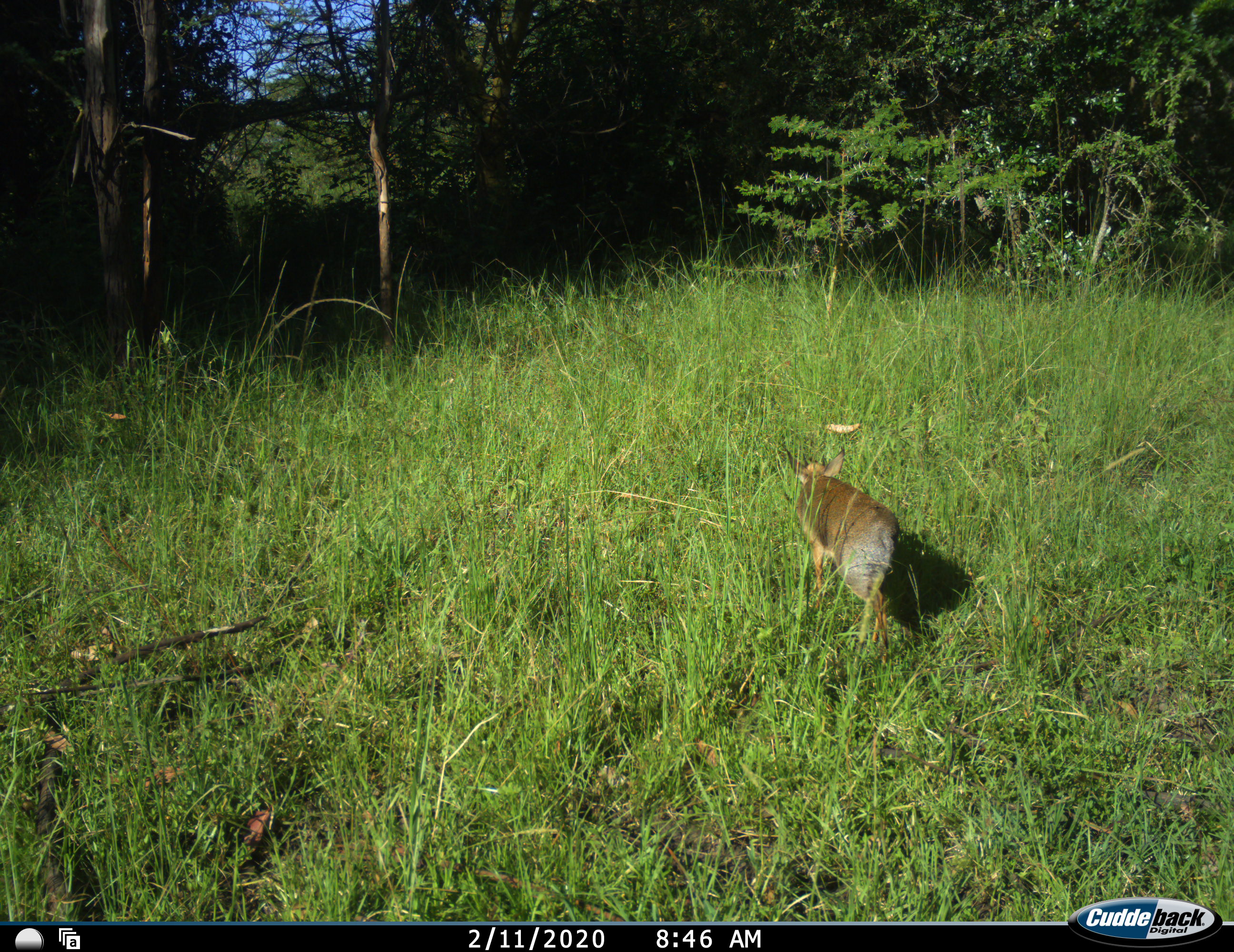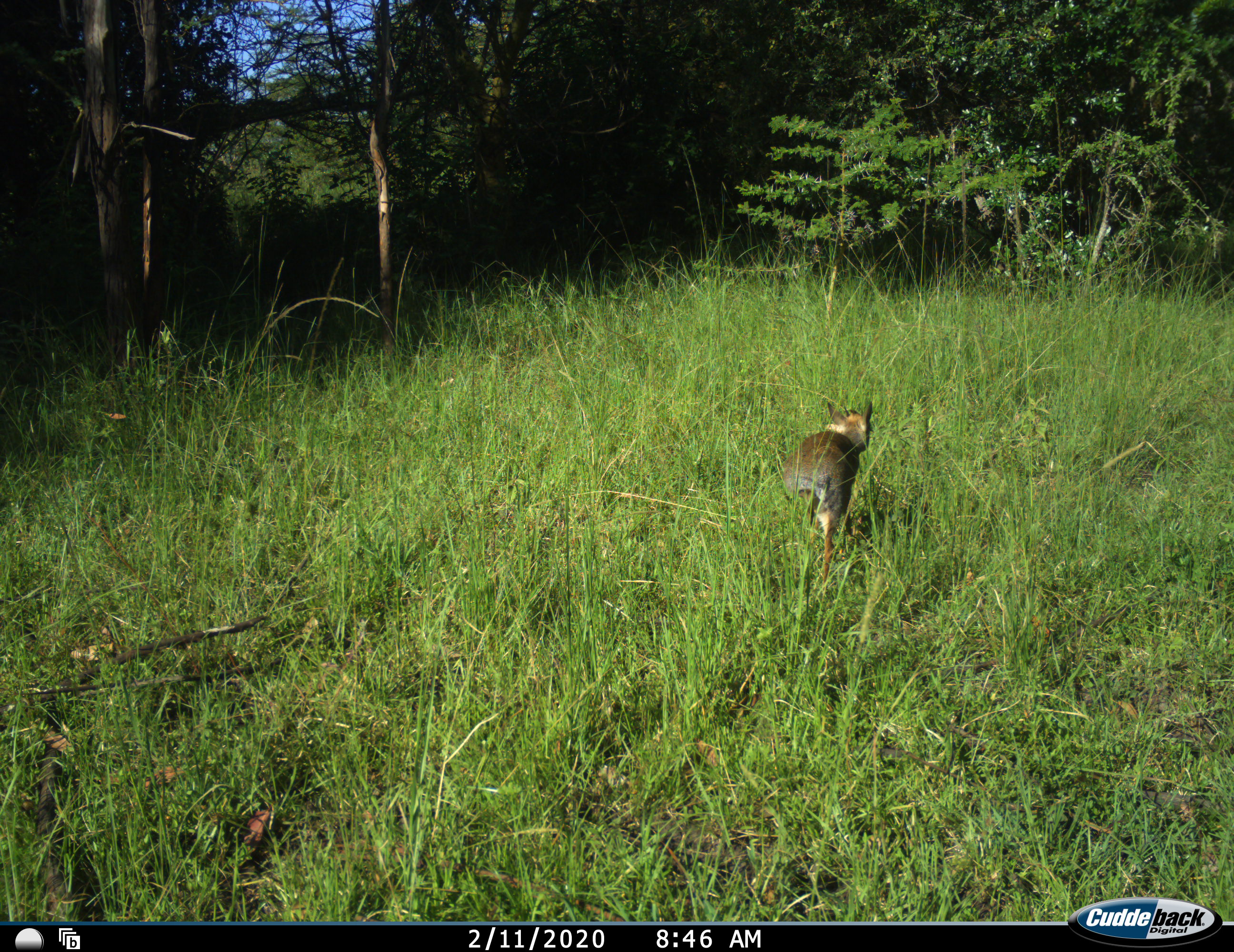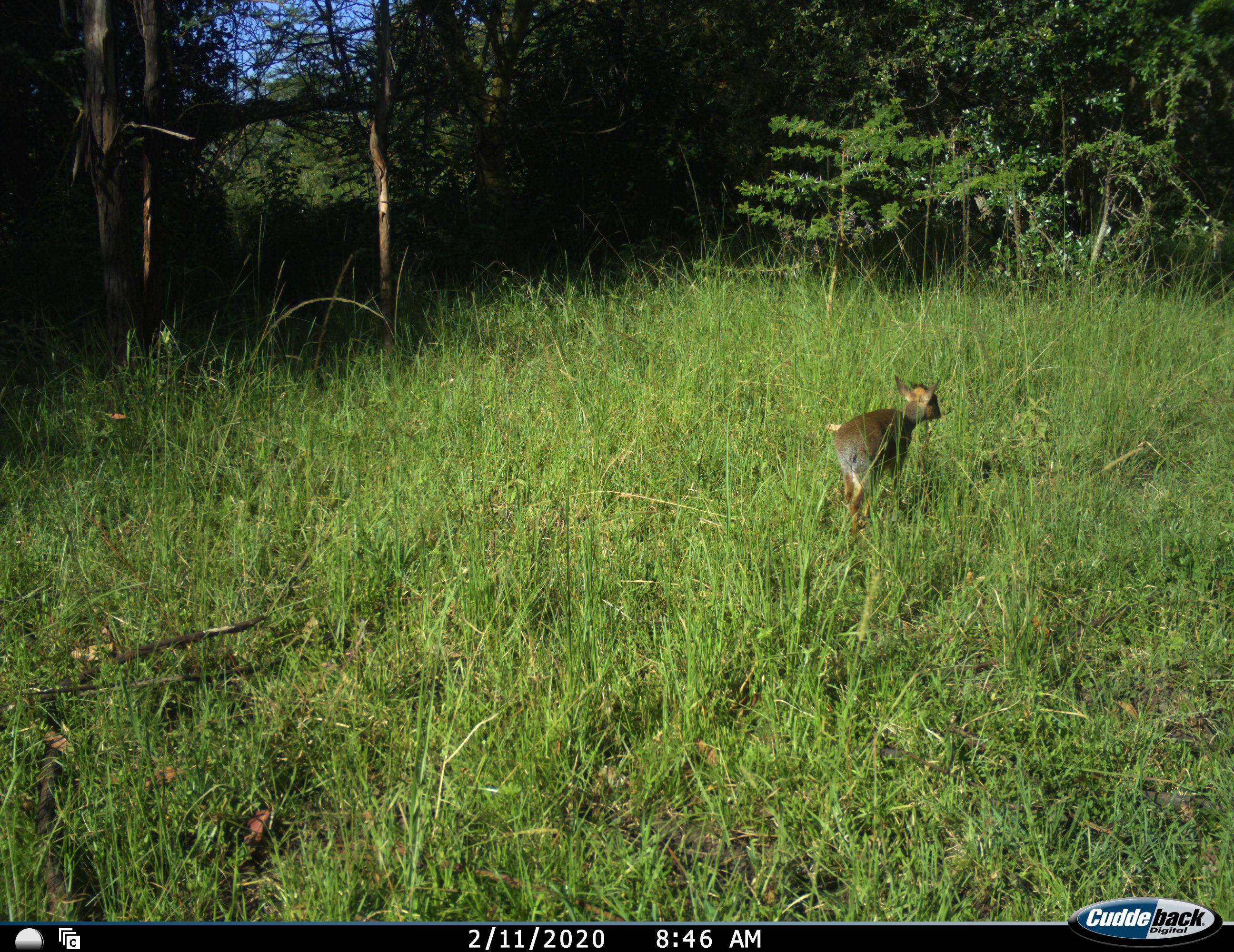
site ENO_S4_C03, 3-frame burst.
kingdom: Animalia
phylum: Chordata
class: Mammalia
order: Artiodactyla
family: Bovidae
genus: Madoqua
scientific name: Madoqua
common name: dik-dik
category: dikdik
Dikdik (dik-dik) (Madoqua), count 1. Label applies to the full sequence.